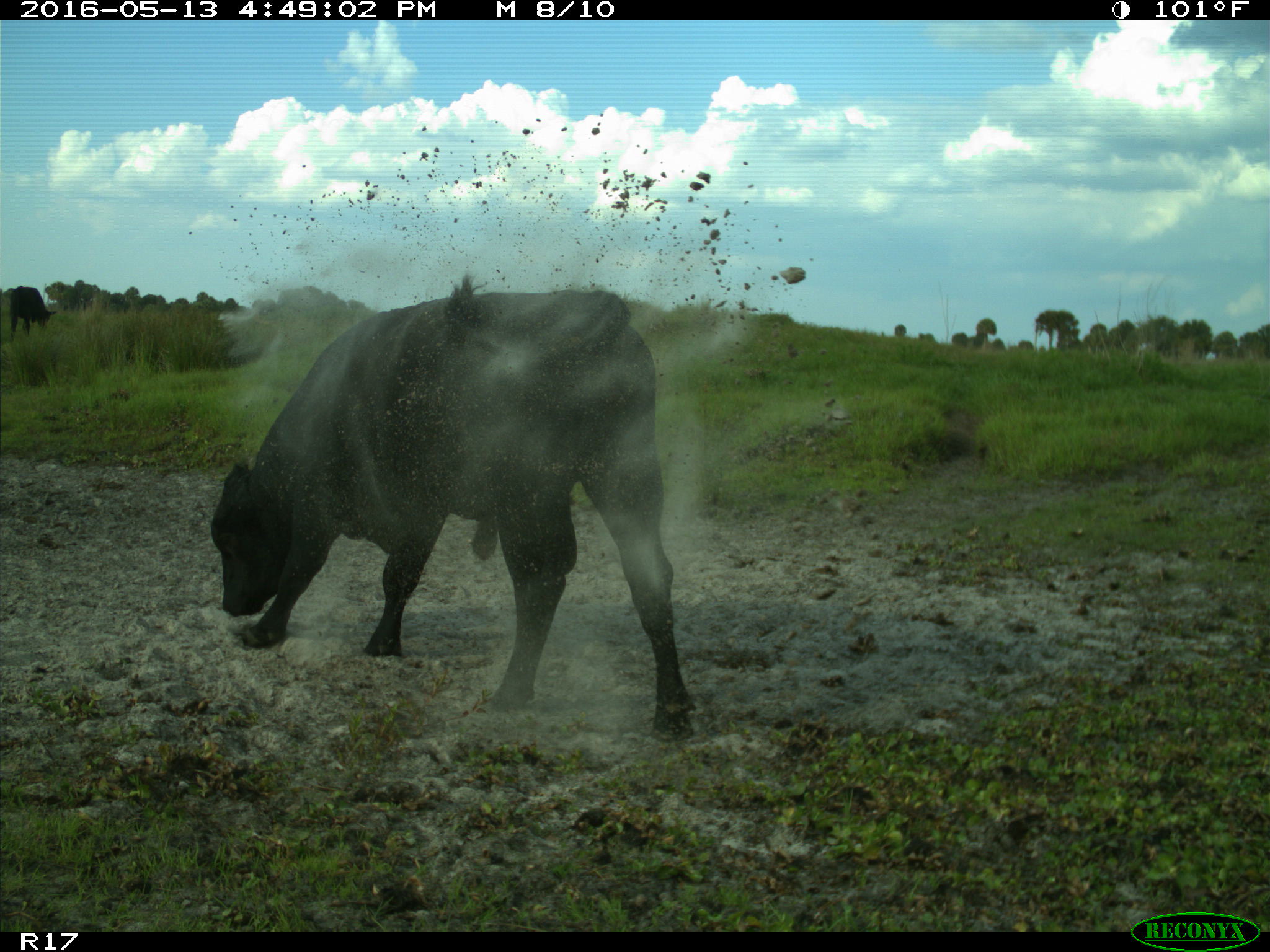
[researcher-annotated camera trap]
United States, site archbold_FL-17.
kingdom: Animalia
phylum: Chordata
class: Mammalia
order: Artiodactyla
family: Bovidae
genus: Bos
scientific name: Bos taurus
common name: domestic cow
Bos taurus (domestic cow).